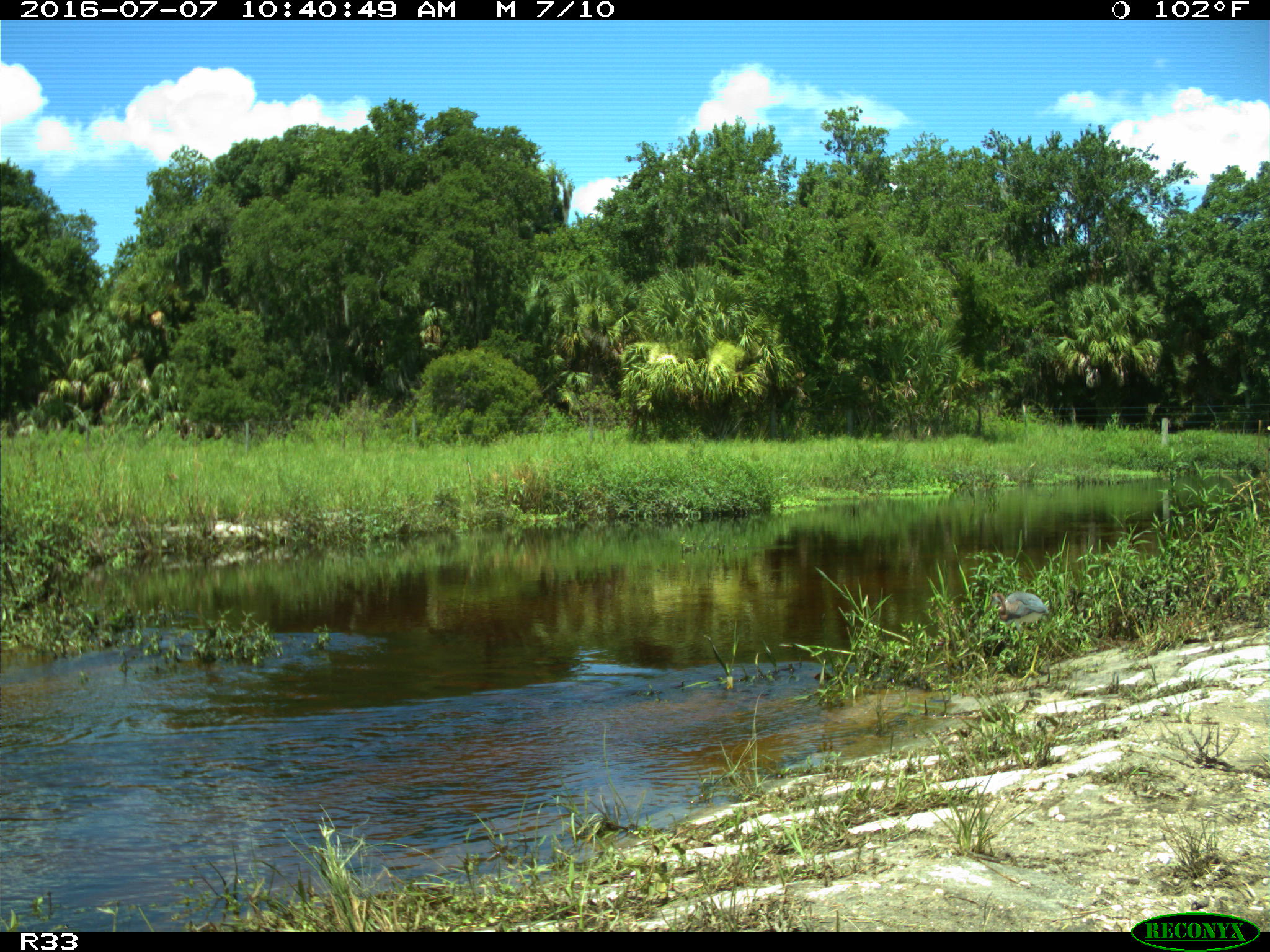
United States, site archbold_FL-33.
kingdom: Animalia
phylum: Chordata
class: Aves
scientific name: Aves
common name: birds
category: unidentified bird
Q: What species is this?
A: Unidentified bird (birds) (Aves).